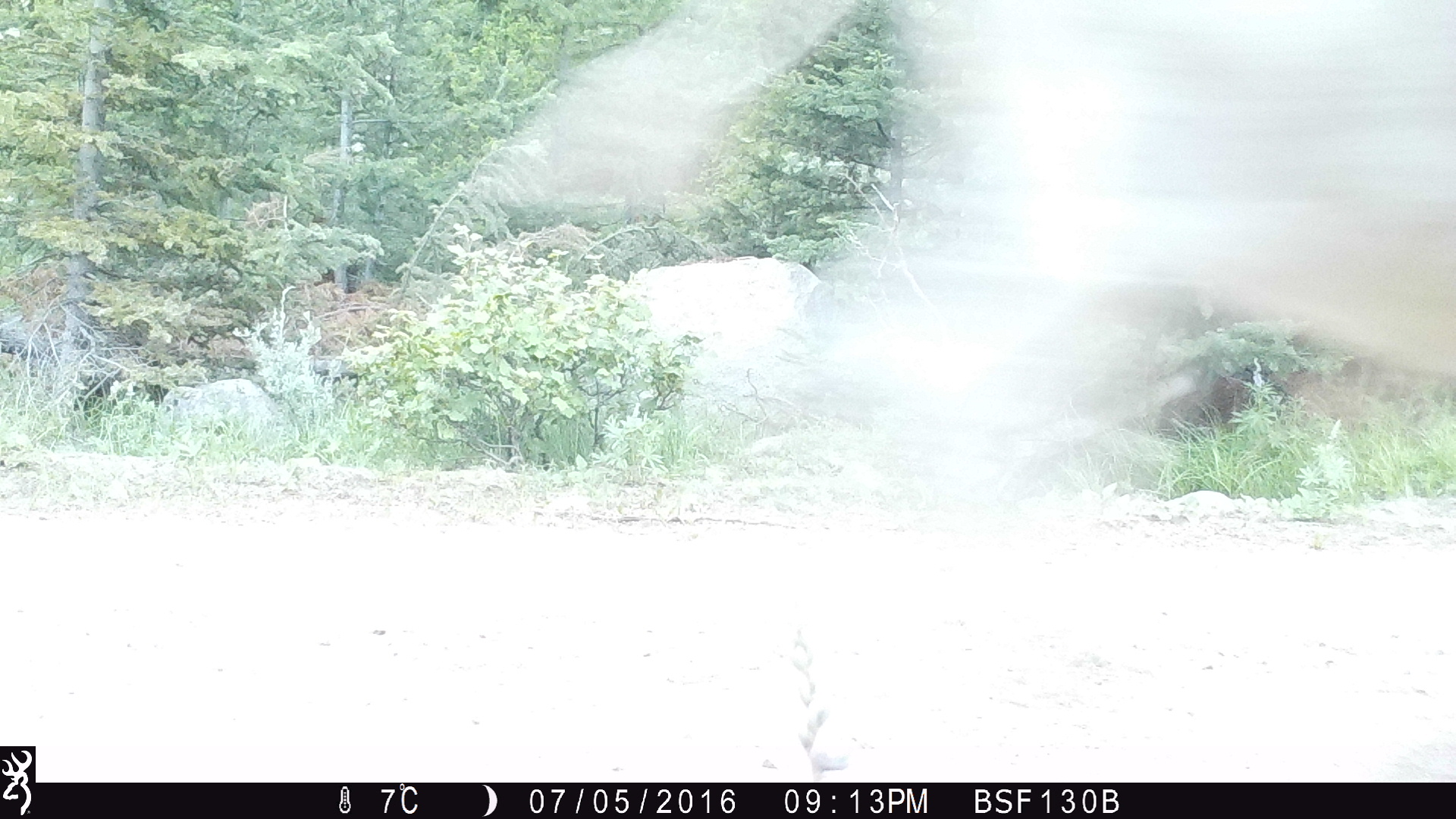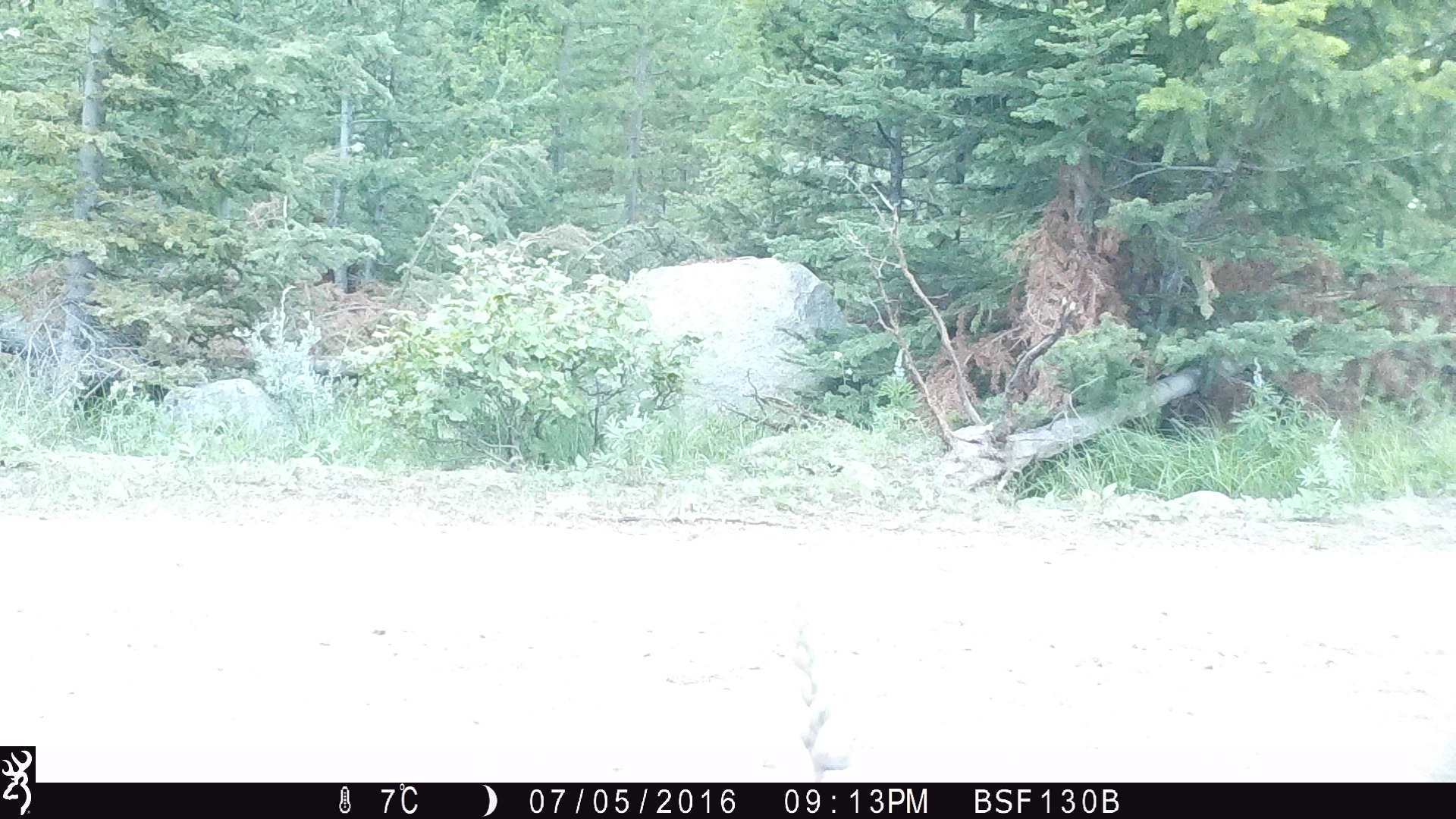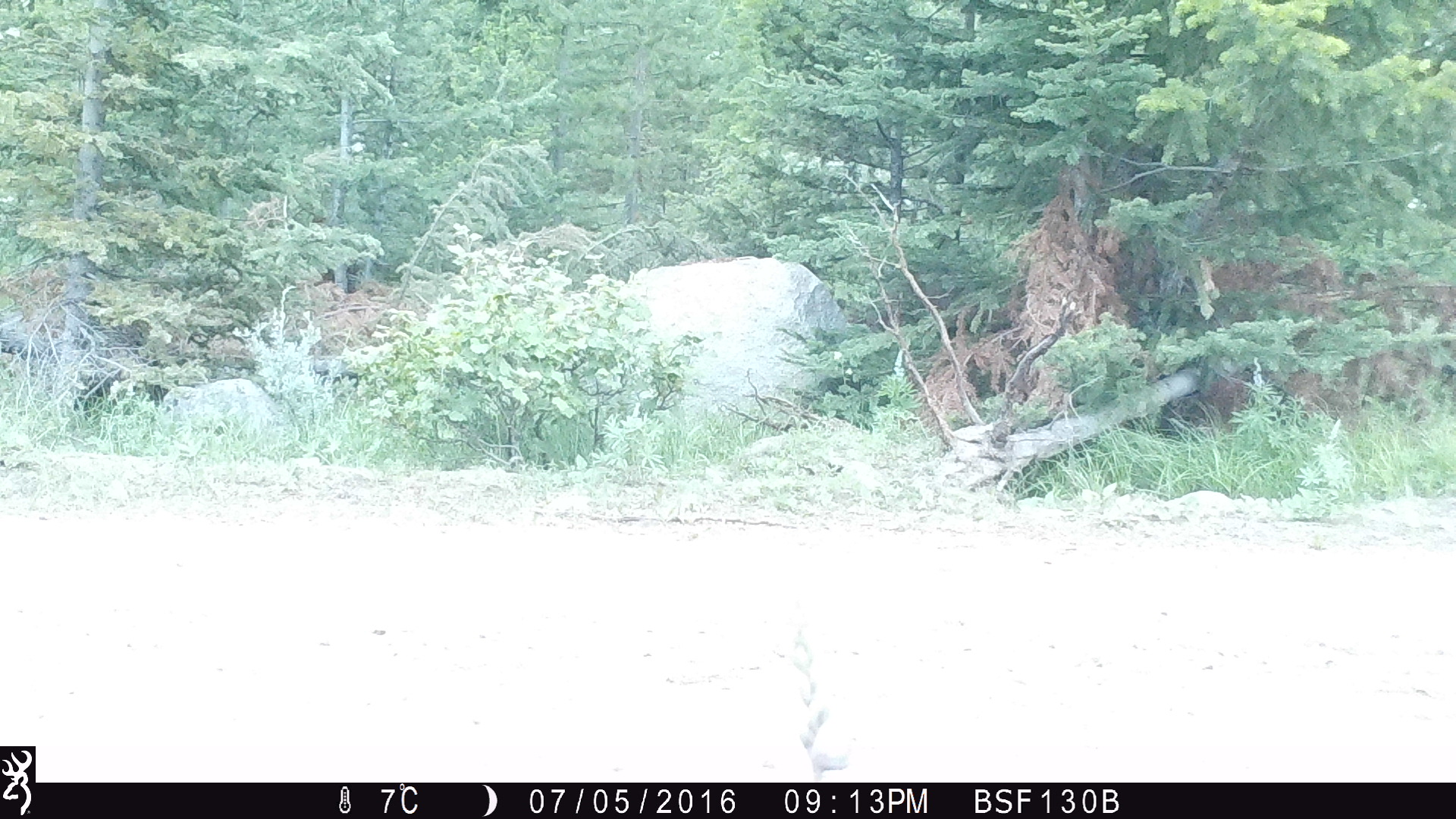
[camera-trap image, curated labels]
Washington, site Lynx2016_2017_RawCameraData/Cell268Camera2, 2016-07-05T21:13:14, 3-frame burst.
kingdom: Animalia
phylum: Chordata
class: Mammalia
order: Artiodactyla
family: Bovidae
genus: Bos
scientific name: Bos taurus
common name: domestic cattle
Domestic cattle (Bos taurus). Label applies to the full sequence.